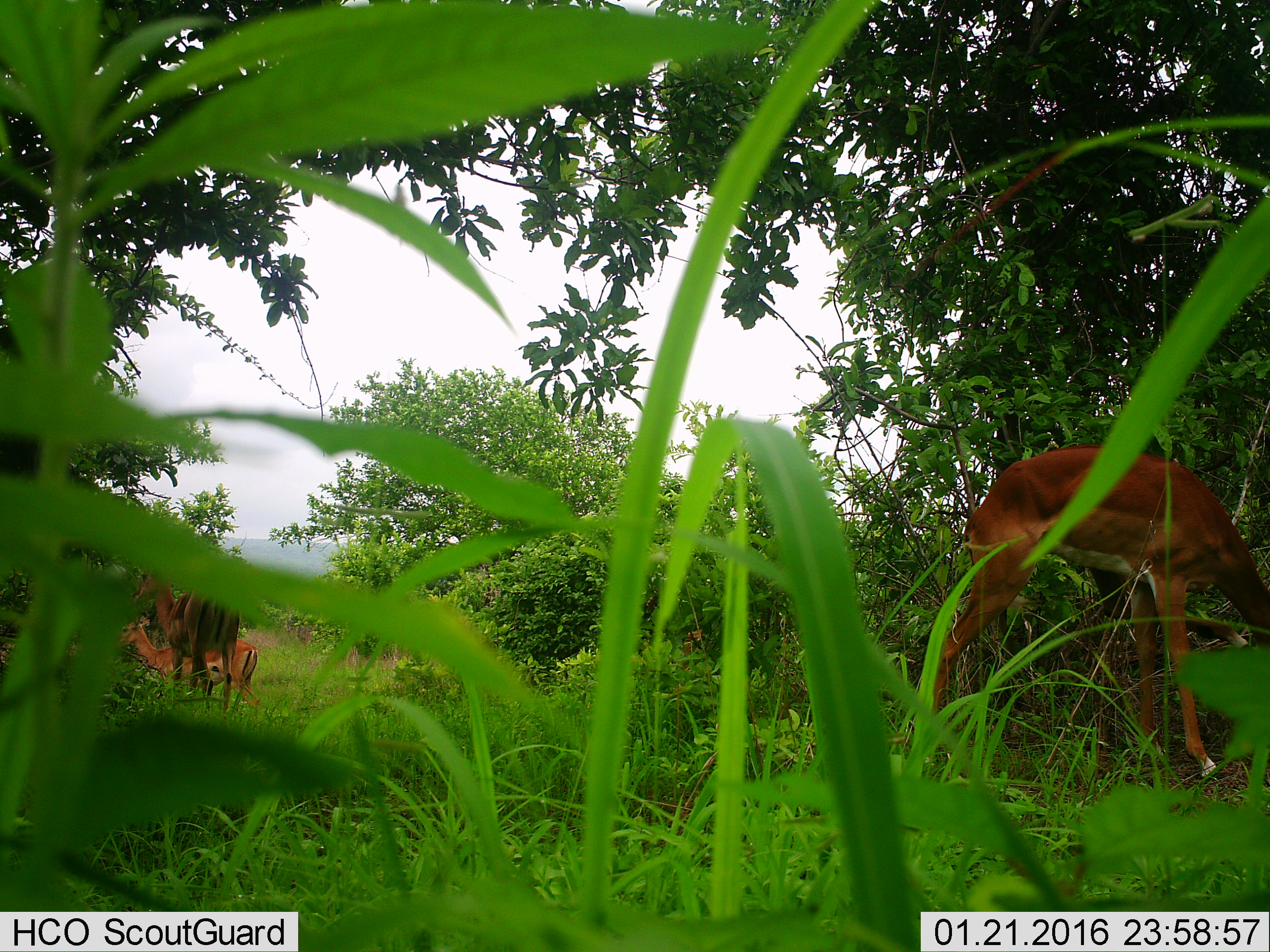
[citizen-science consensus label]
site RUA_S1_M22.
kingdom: Animalia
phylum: Chordata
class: Mammalia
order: Artiodactyla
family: Bovidae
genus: Aepyceros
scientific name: Aepyceros melampus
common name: impala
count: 3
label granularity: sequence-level